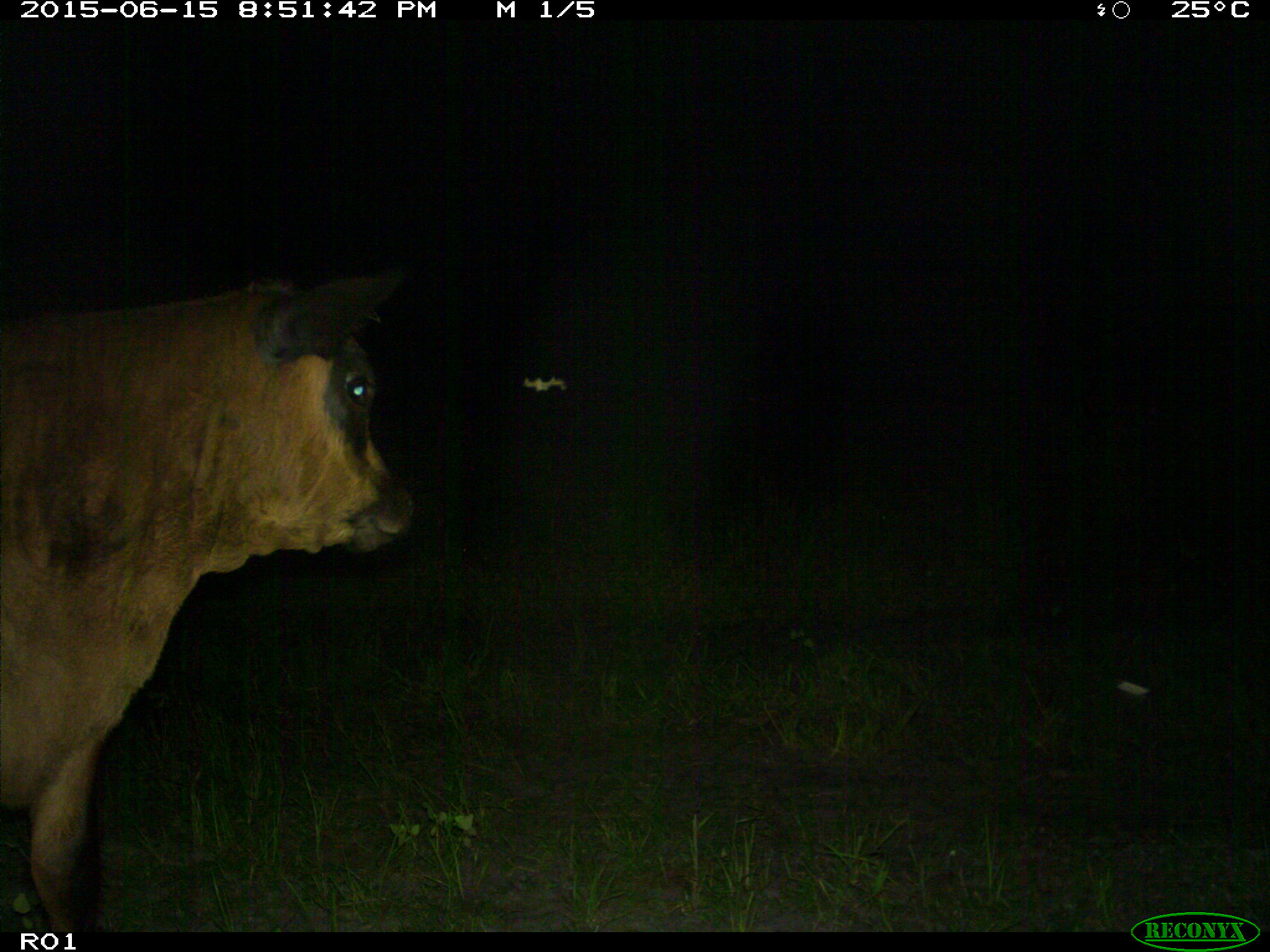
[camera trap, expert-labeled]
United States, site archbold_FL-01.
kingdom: Animalia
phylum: Chordata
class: Mammalia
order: Artiodactyla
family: Bovidae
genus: Bos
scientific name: Bos taurus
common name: domestic cow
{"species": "Bos taurus (domestic cow)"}